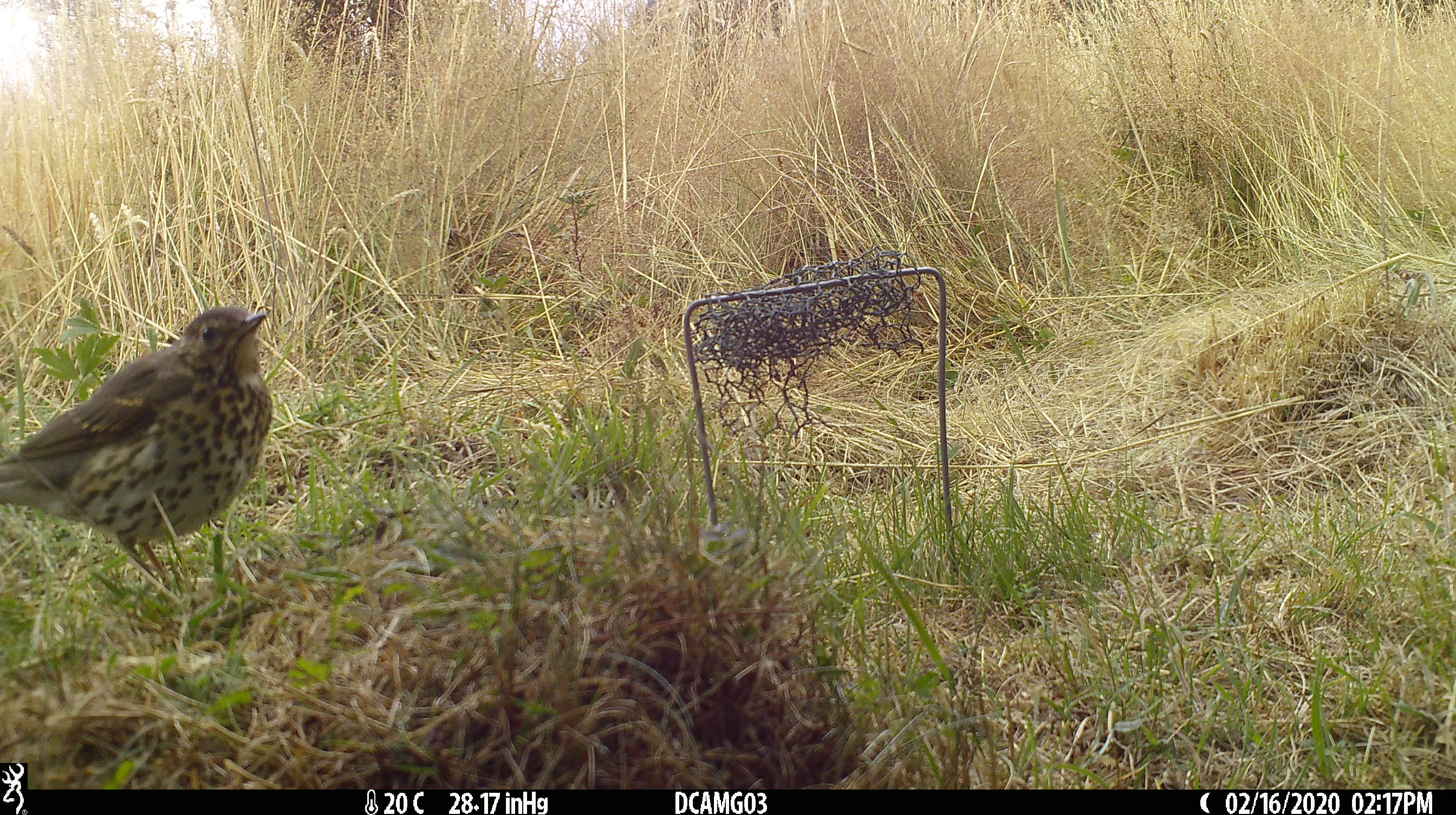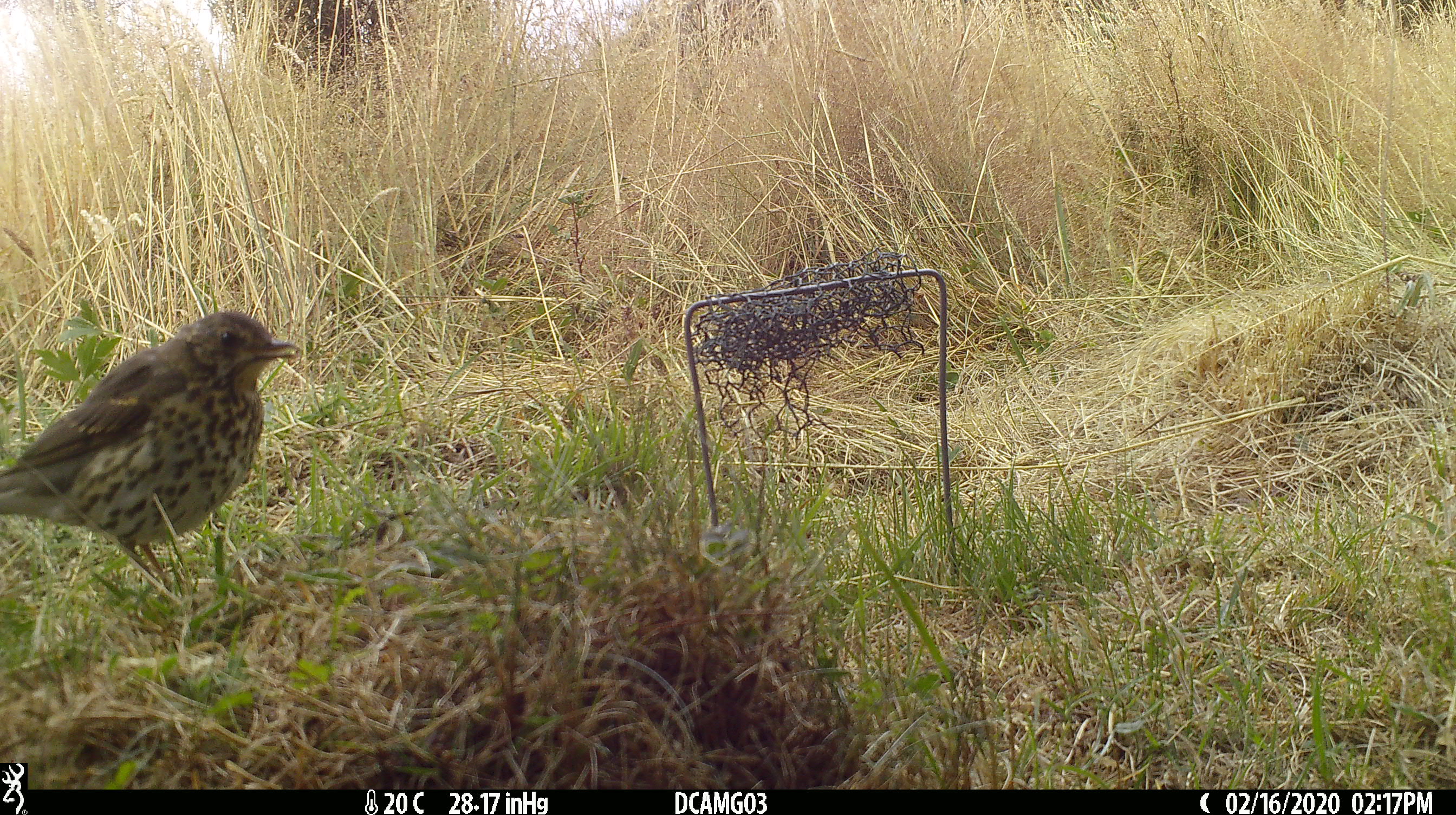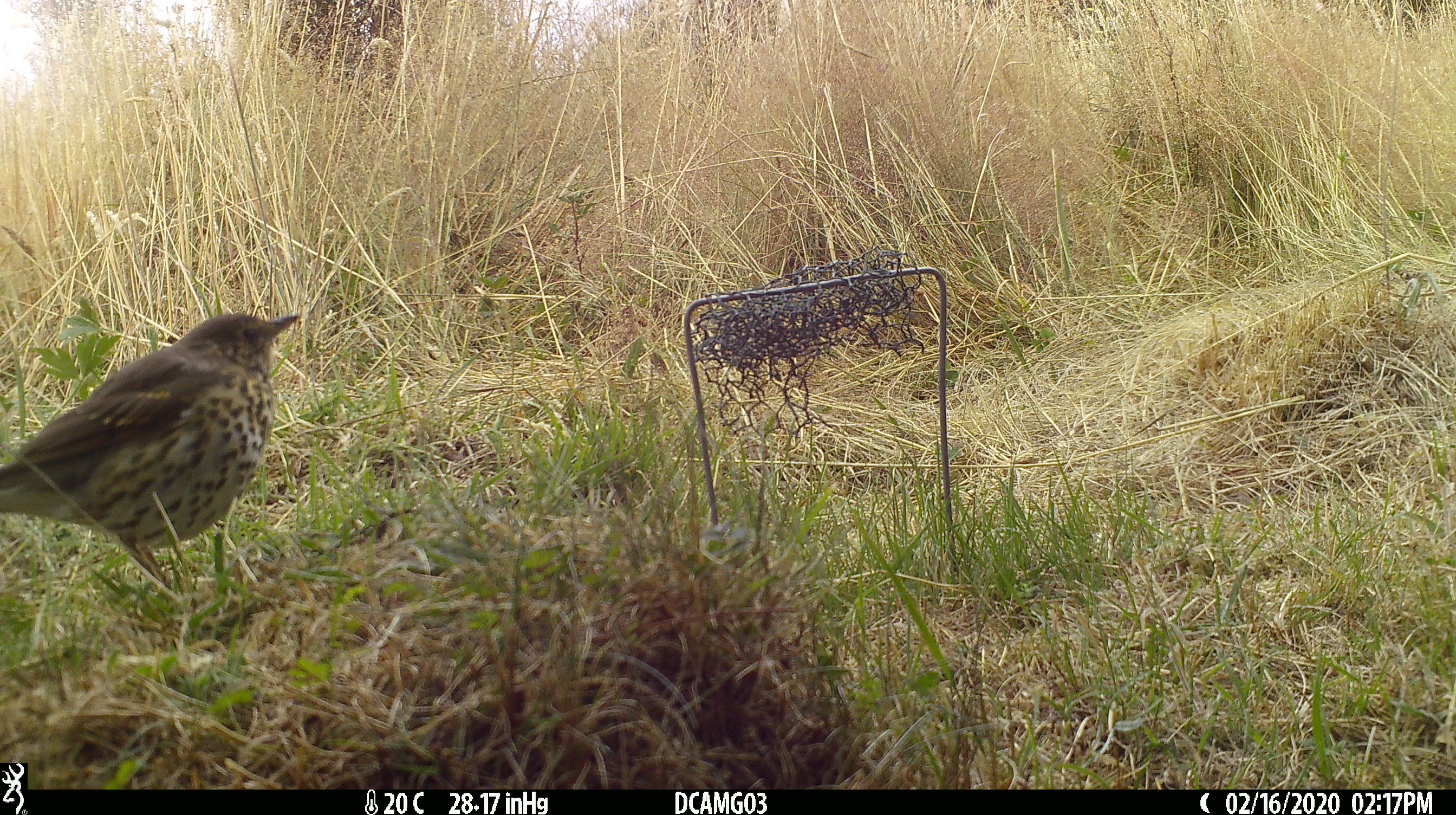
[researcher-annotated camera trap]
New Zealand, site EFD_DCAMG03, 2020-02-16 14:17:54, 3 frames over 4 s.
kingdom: Animalia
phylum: Chordata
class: Aves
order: Passeriformes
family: Turdidae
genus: Turdus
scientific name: Turdus philomelos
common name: song thrush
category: thrush